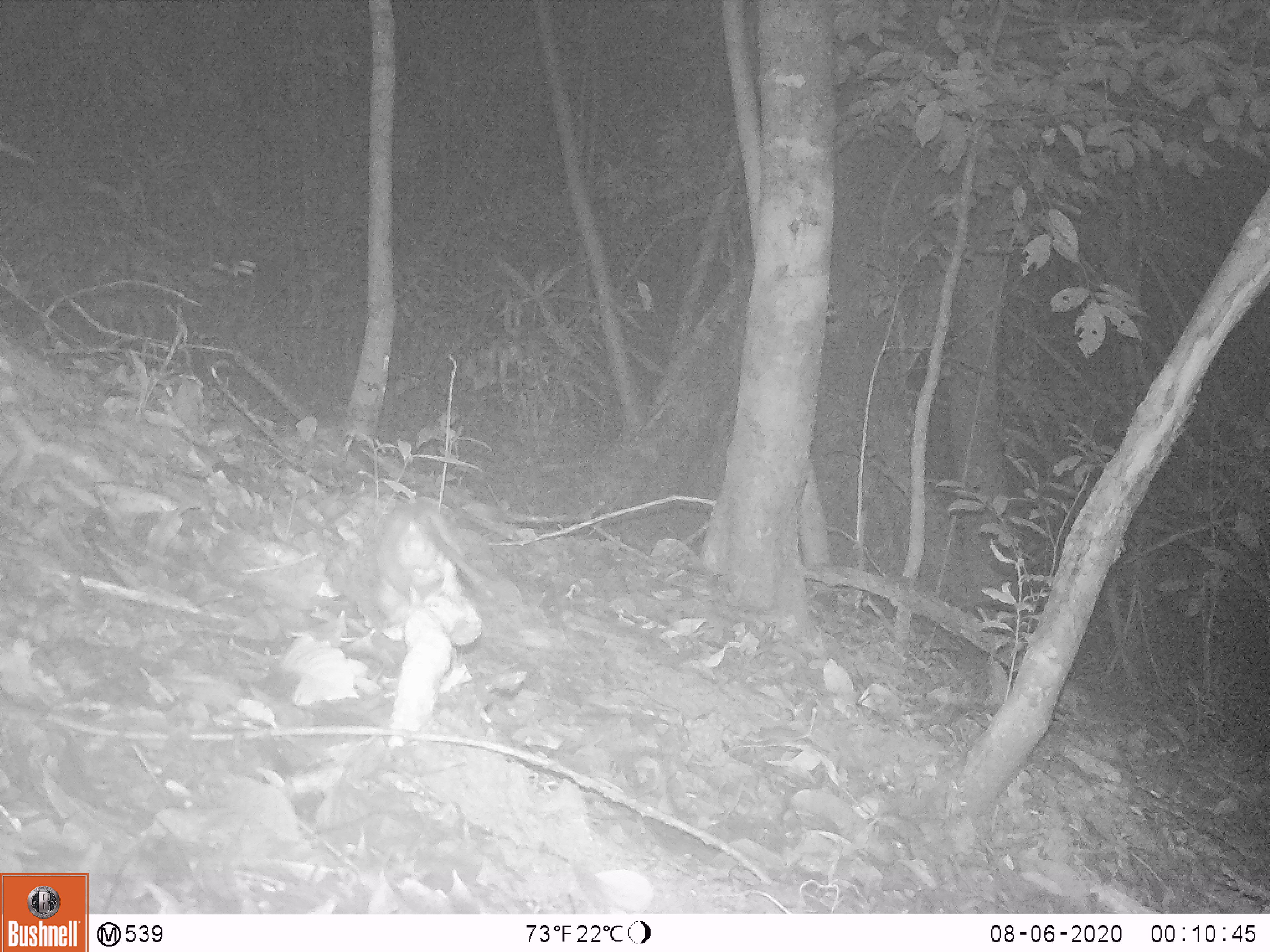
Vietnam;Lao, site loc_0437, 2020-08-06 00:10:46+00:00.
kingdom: Animalia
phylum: Chordata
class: Mammalia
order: Rodentia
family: Muridae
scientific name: Muridae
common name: old-world mice and rats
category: unidentified murid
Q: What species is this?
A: Unidentified murid (old-world mice and rats) (Muridae).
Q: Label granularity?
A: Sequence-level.